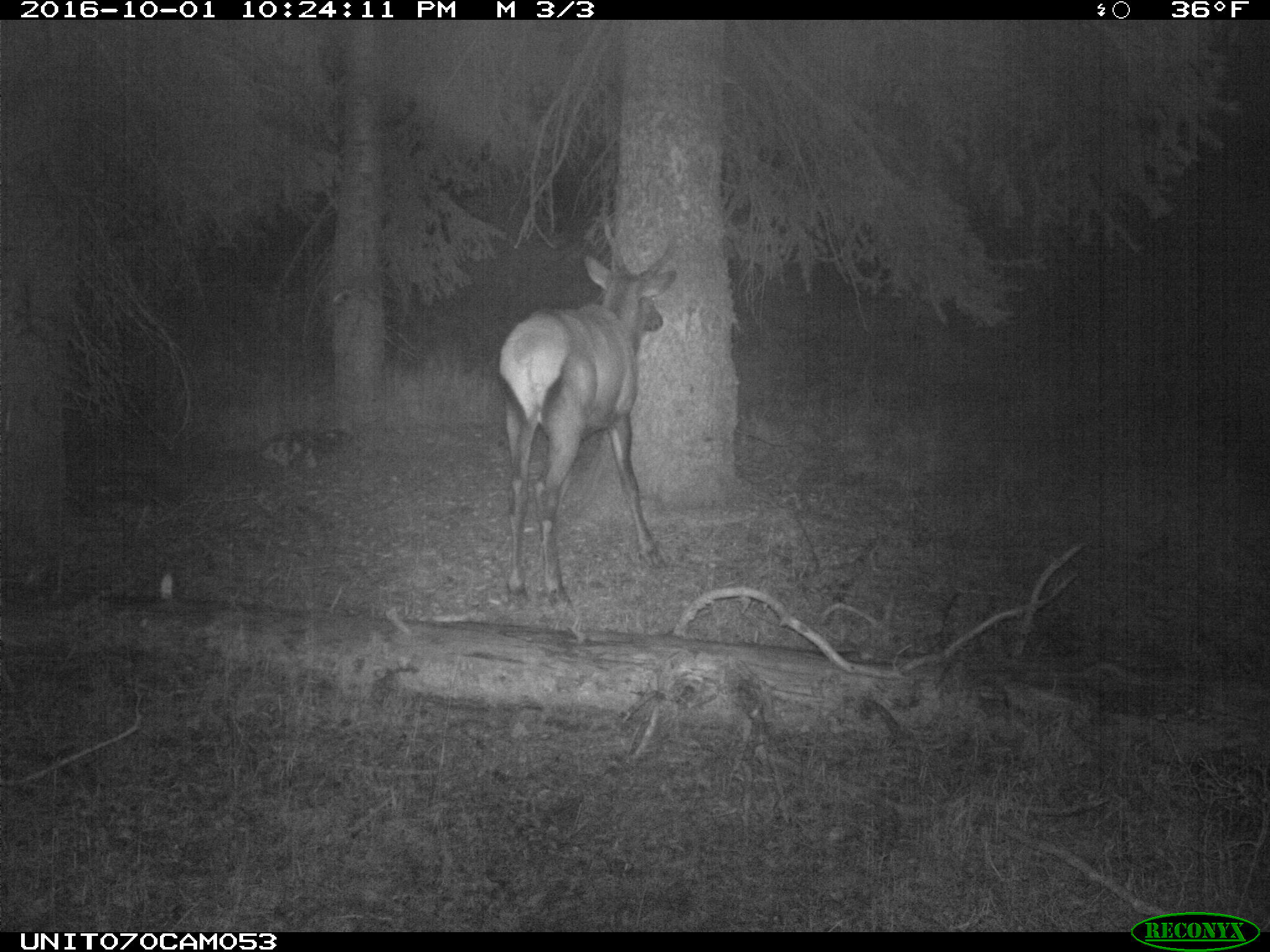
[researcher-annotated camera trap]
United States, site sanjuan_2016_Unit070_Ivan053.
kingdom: Animalia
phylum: Chordata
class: Mammalia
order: Artiodactyla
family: Cervidae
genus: Cervus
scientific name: Cervus elaphus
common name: red deer